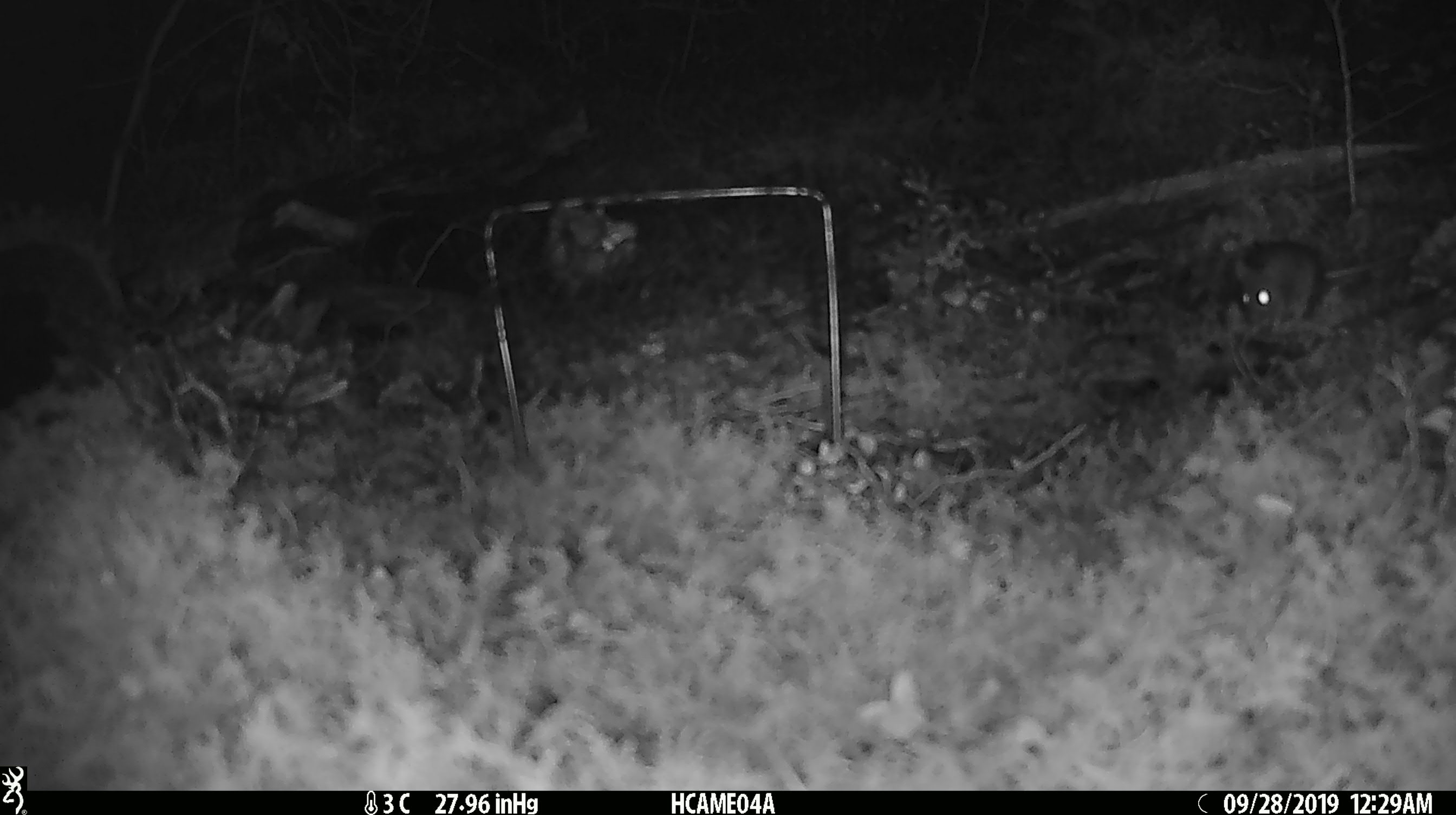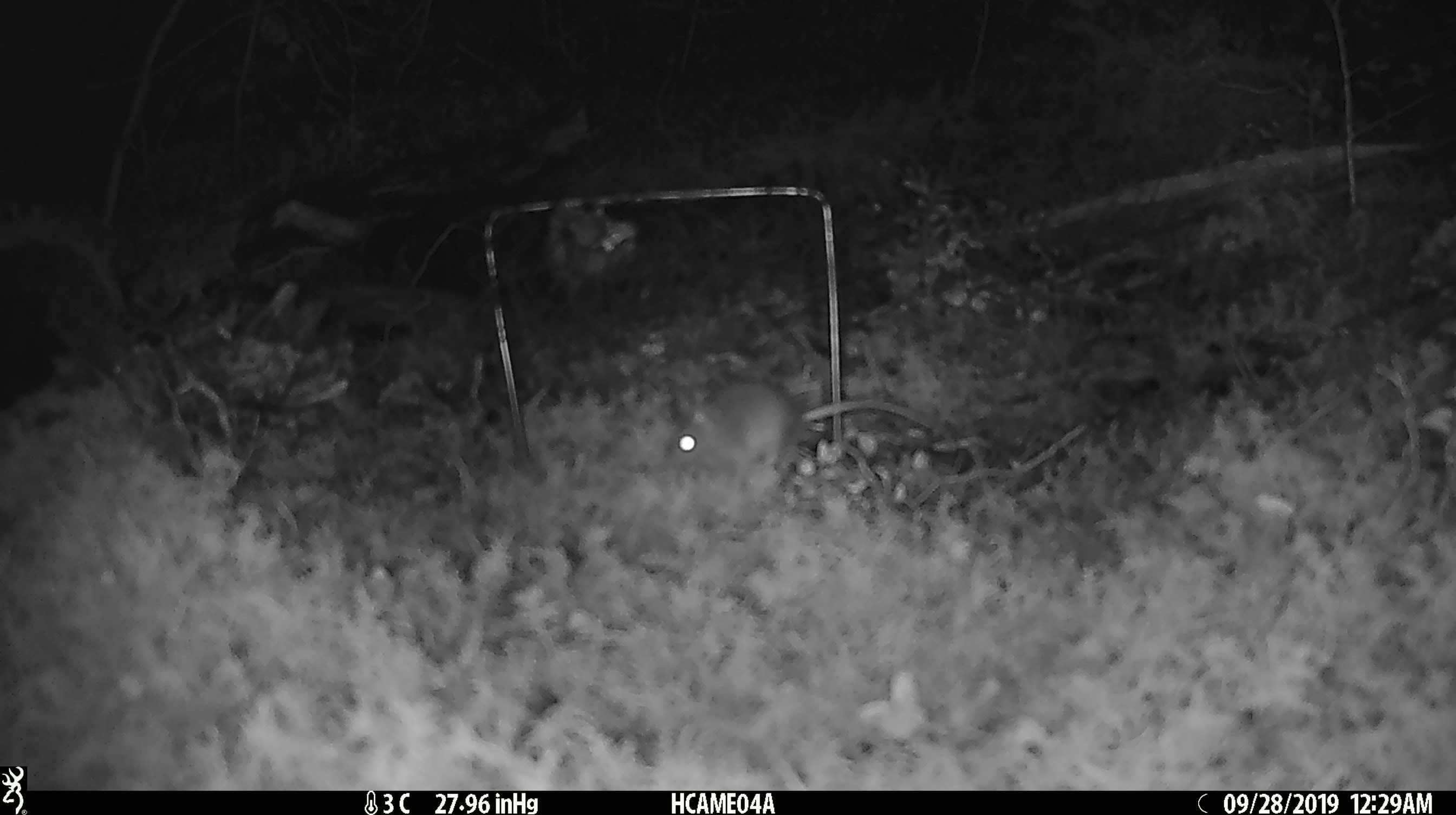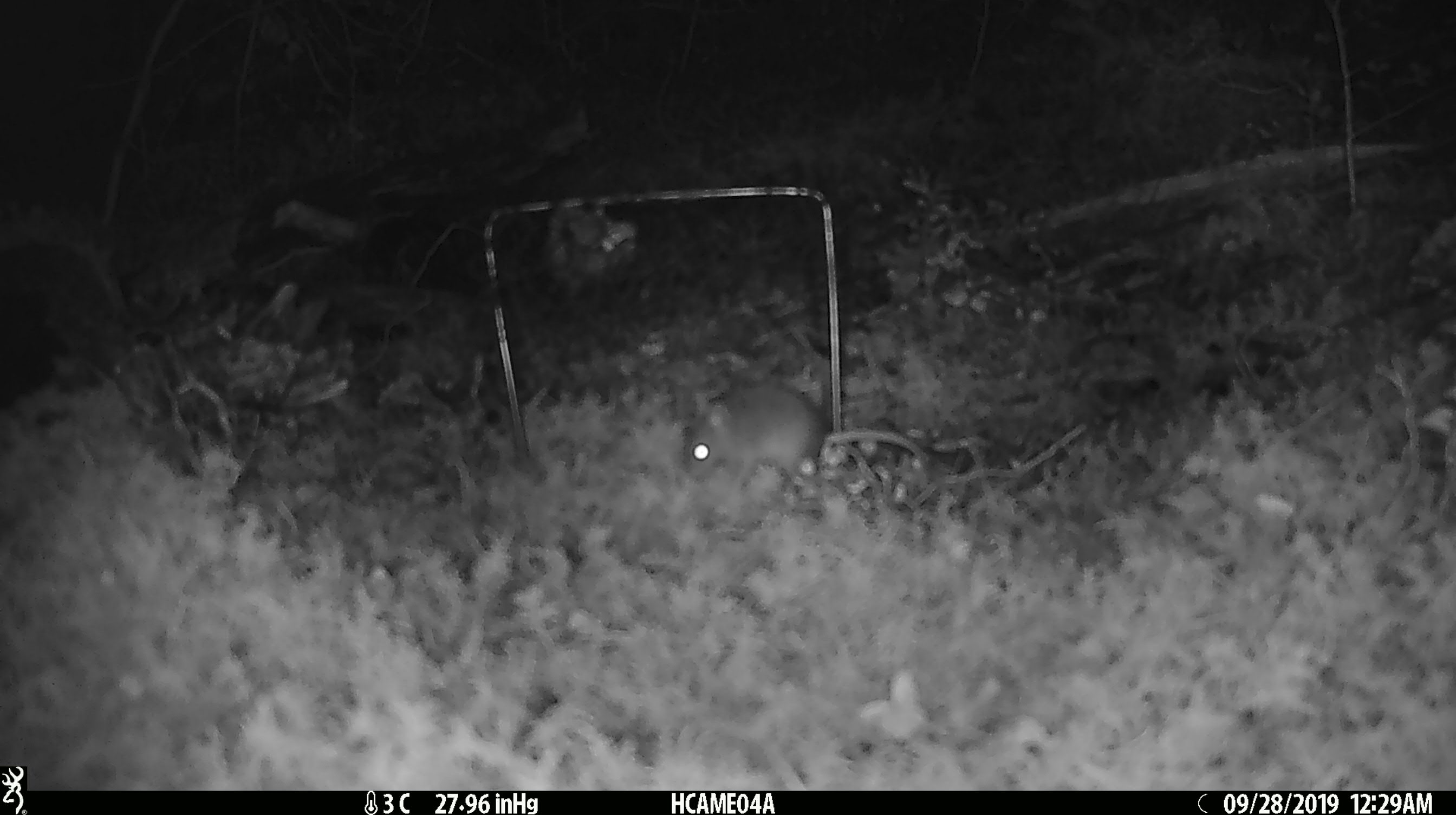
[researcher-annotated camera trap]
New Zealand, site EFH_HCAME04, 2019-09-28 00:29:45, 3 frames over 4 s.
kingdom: Animalia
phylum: Chordata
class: Mammalia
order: Rodentia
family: Muridae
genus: Mus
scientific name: Mus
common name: mouse